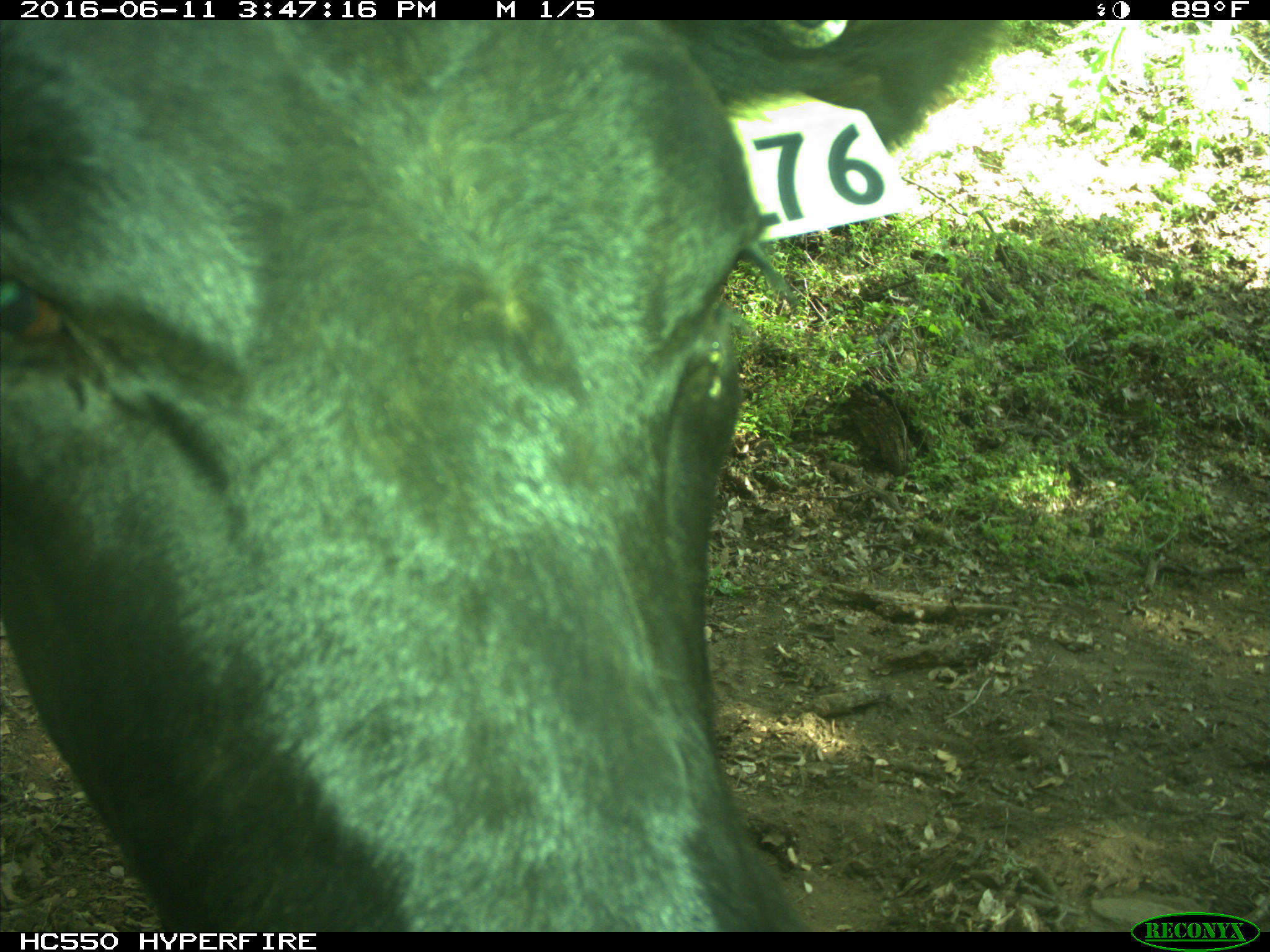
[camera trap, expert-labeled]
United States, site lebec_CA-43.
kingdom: Animalia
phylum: Chordata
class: Mammalia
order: Artiodactyla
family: Bovidae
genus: Bos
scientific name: Bos taurus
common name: domestic cow